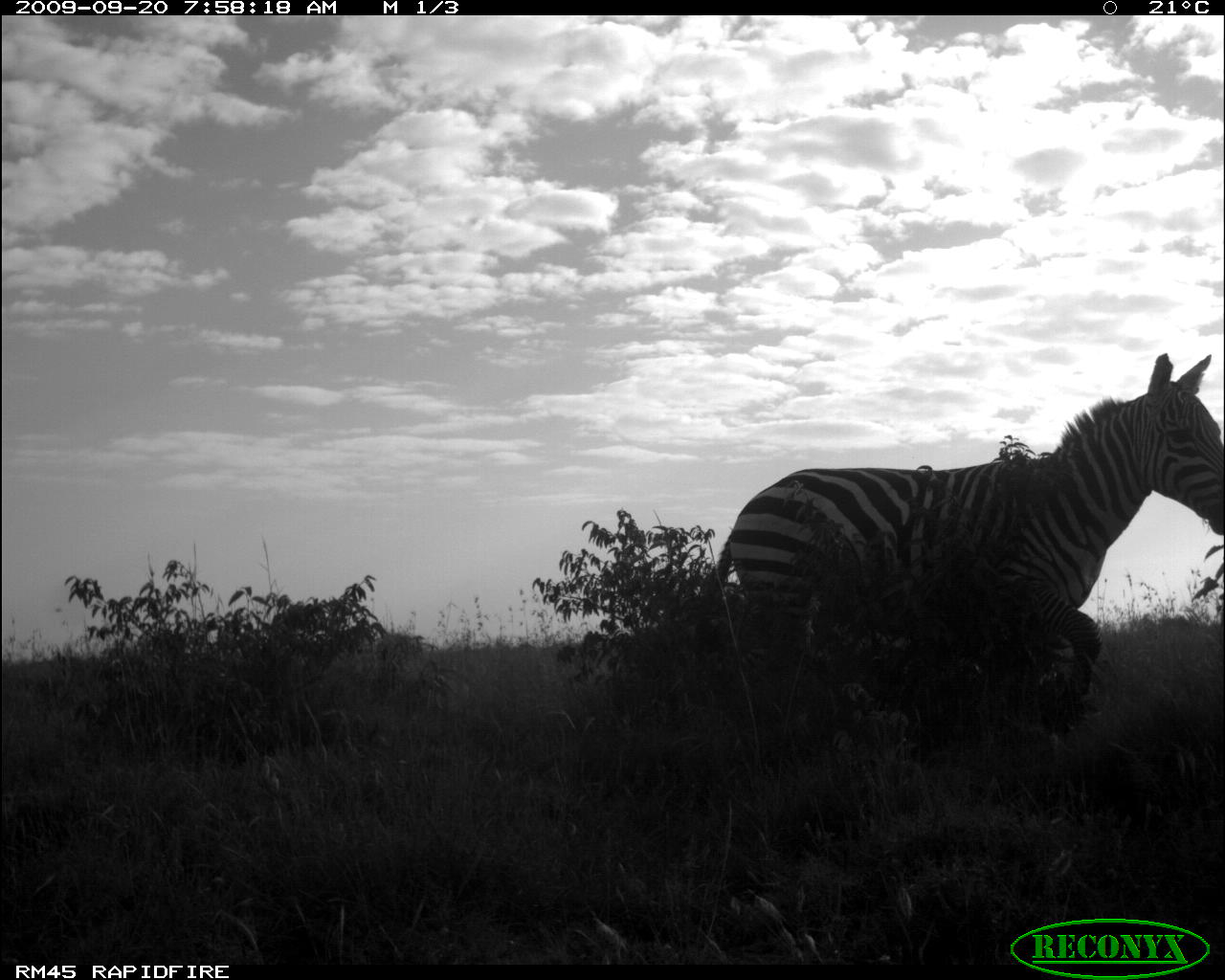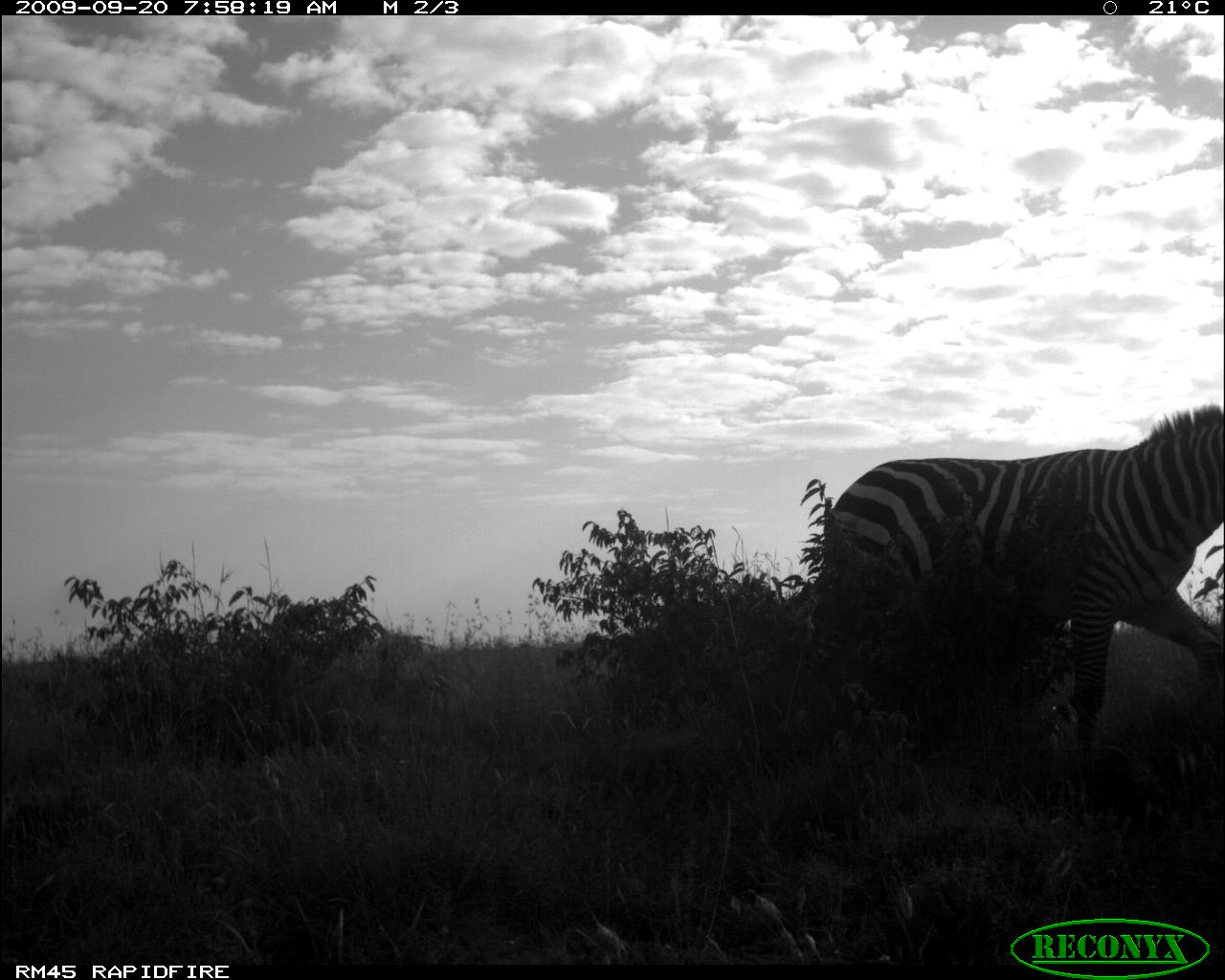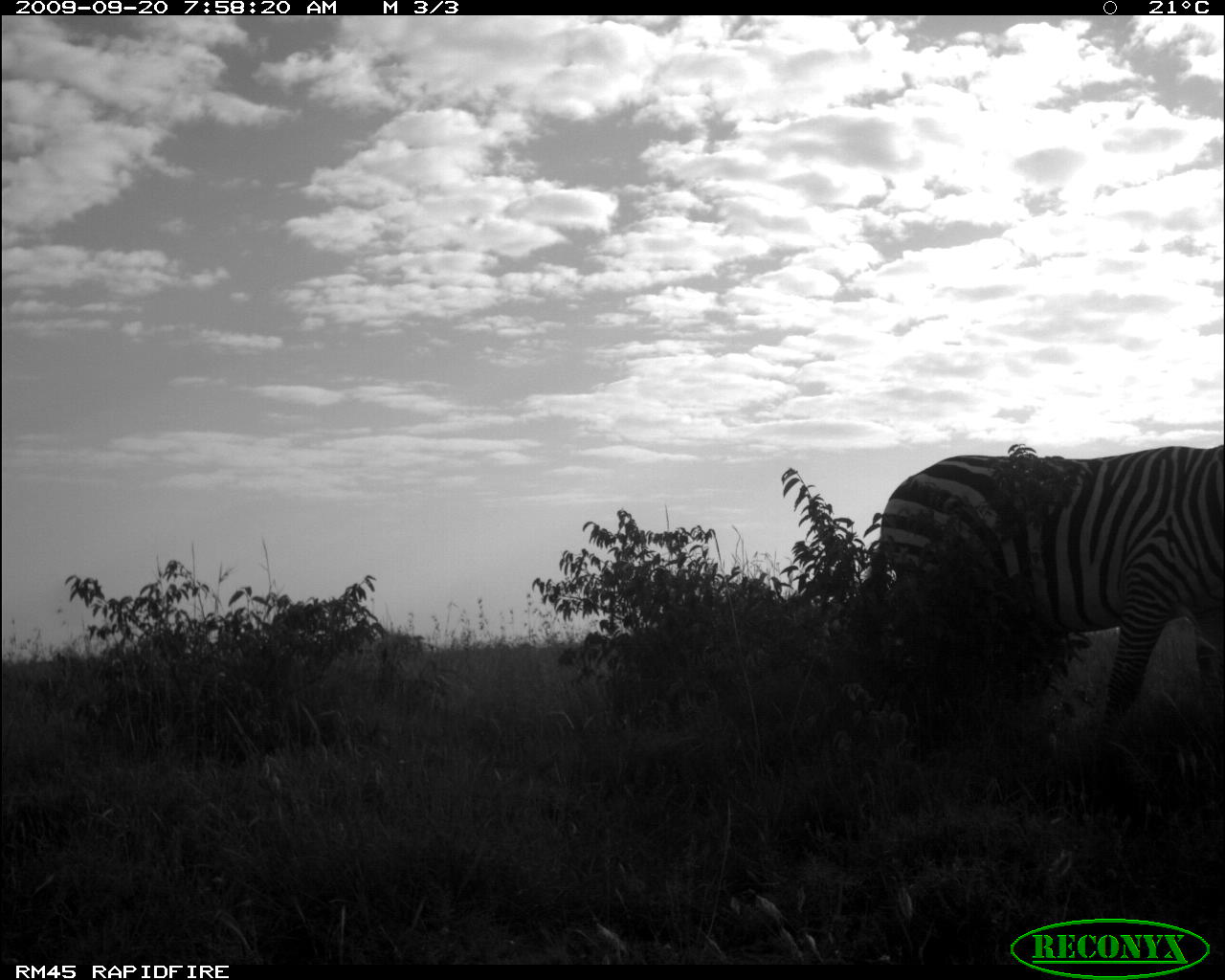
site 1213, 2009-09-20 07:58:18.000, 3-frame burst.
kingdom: Animalia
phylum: Chordata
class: Mammalia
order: Perissodactyla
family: Equidae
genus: Equus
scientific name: Equus quagga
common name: plains zebra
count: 1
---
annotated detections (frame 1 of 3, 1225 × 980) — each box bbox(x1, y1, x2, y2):
equus quagga: bbox(697, 350, 1224, 717)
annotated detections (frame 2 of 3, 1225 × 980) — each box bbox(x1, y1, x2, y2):
equus quagga: bbox(819, 404, 1219, 762)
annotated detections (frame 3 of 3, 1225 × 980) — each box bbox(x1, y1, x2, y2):
equus quagga: bbox(858, 441, 1224, 748)